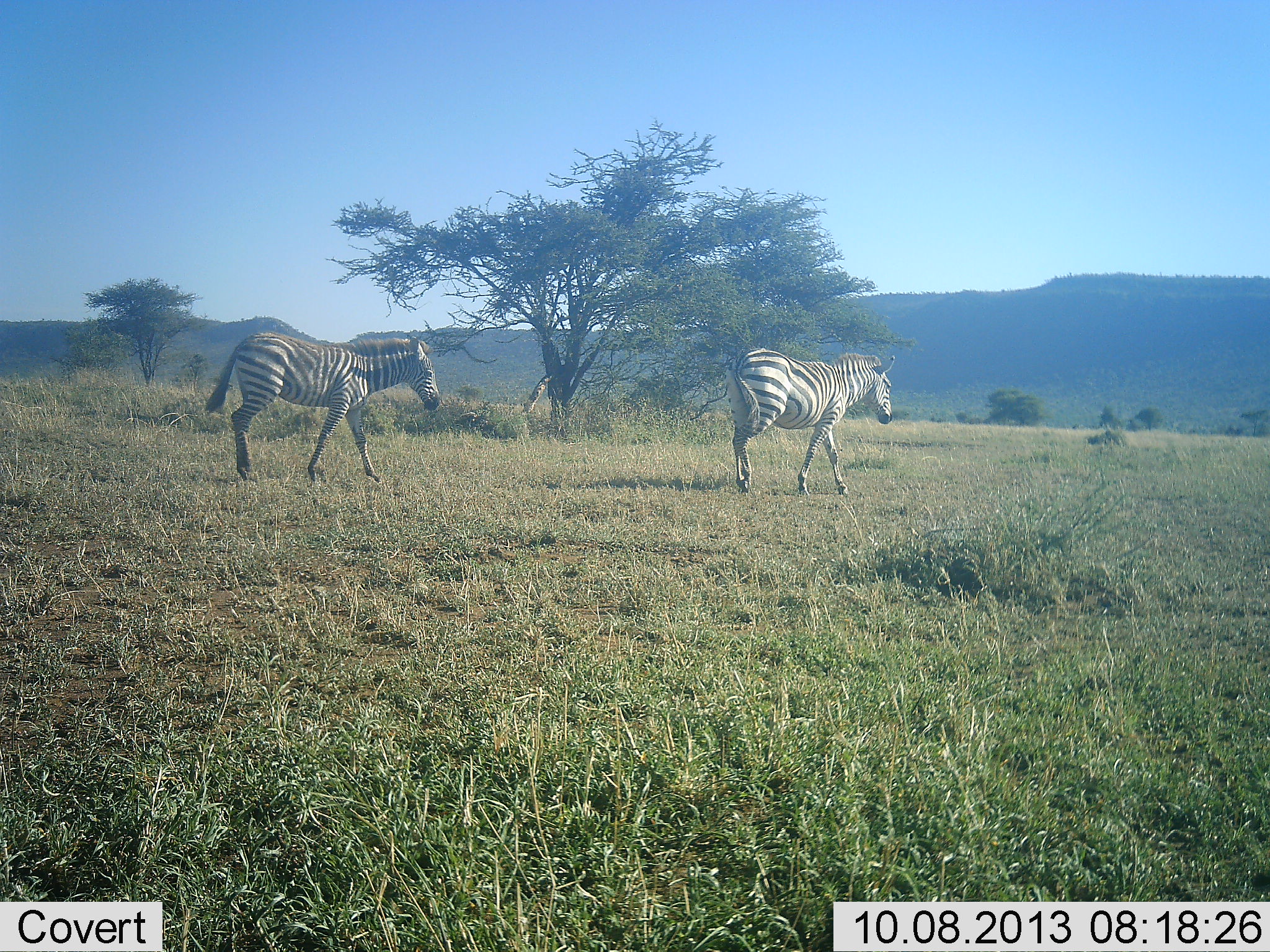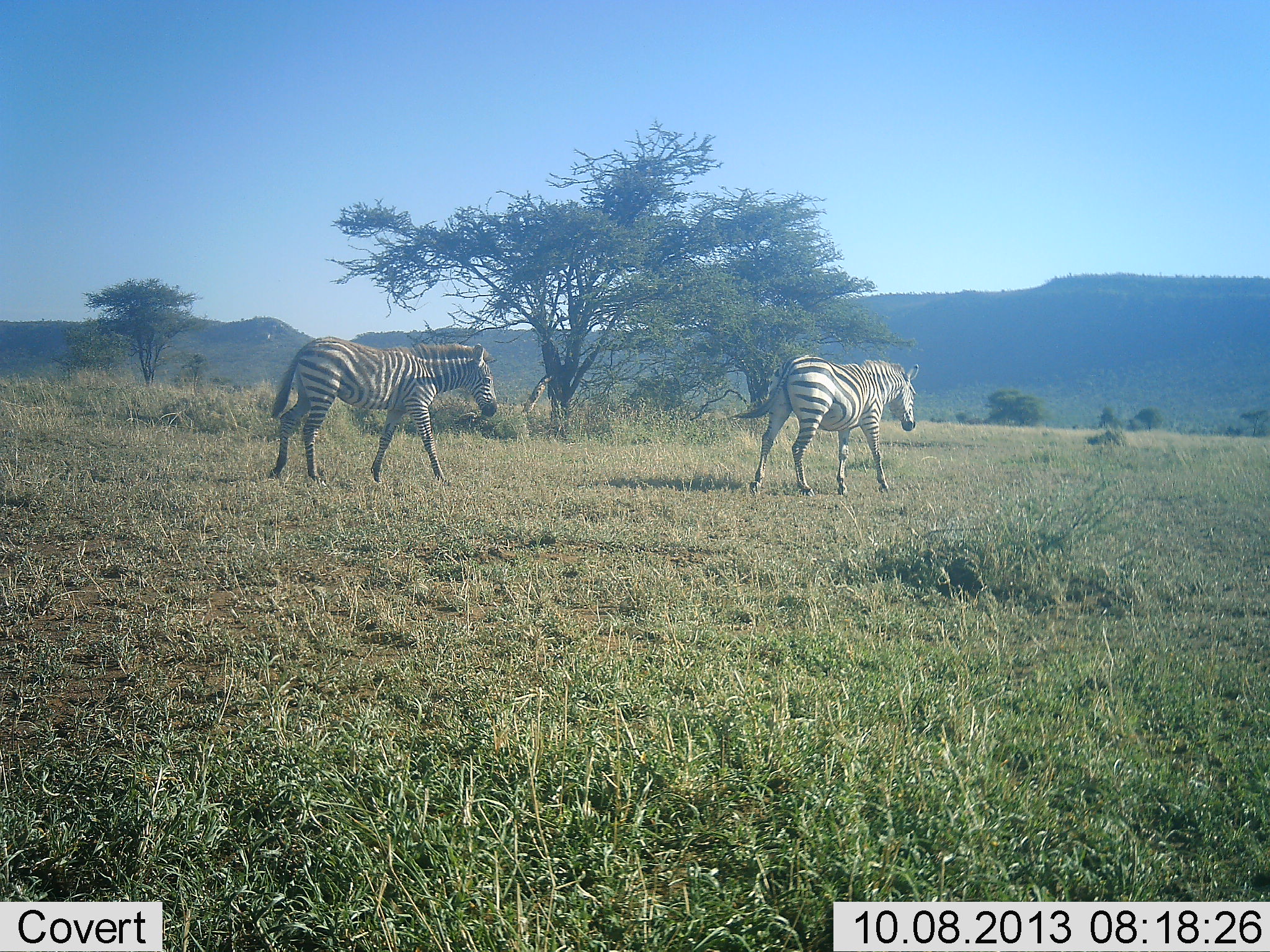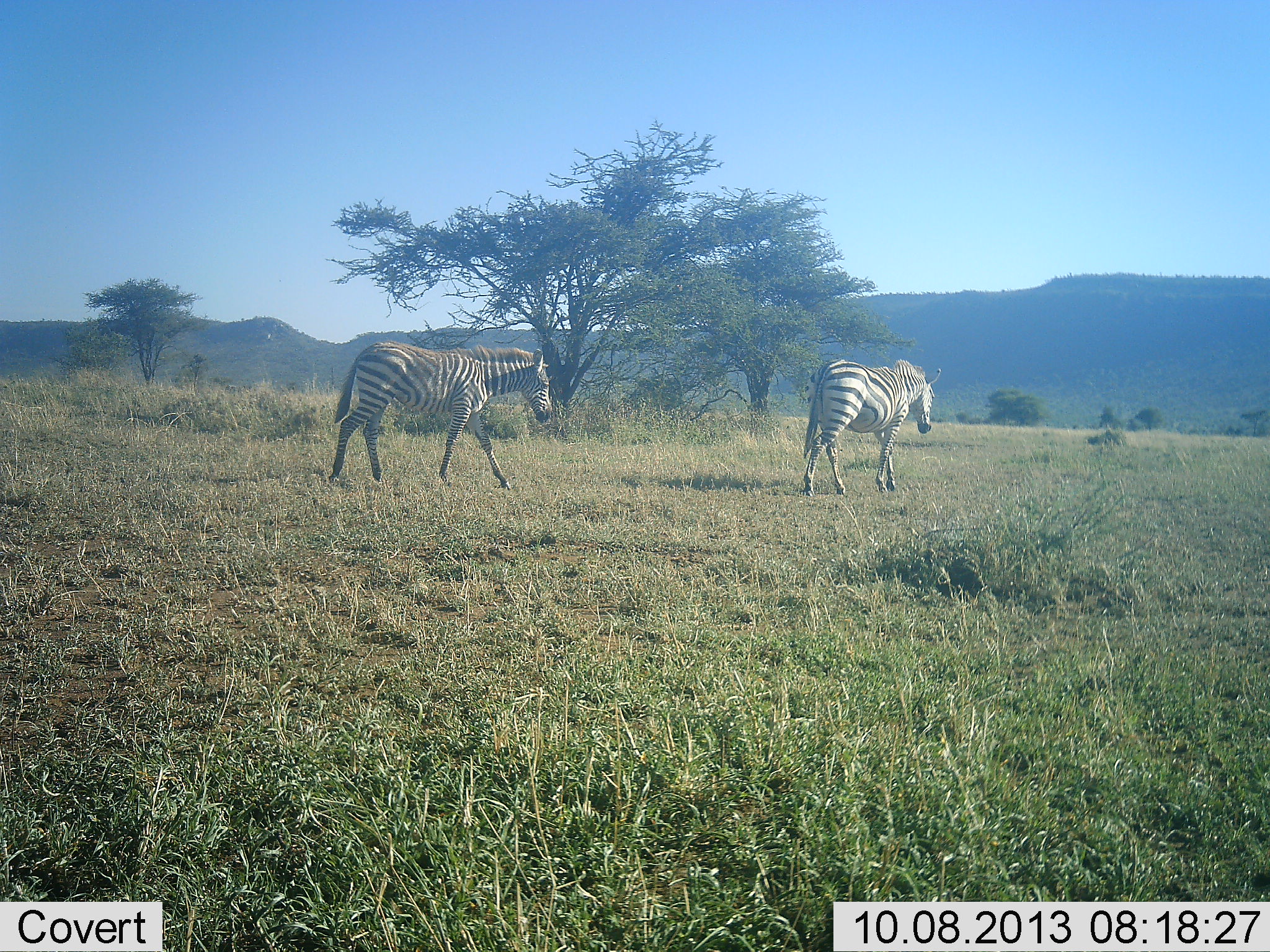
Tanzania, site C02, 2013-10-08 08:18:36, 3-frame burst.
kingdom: Animalia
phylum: Chordata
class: Mammalia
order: Perissodactyla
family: Equidae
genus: Equus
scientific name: Equus quagga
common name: plains zebra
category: zebra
Zebra (plains zebra) (Equus quagga), count 2. Behavior (volunteer vote fractions): standing 3%, resting 0%, moving 97%, interacting 0%. Young present (vote fraction): 3%. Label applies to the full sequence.